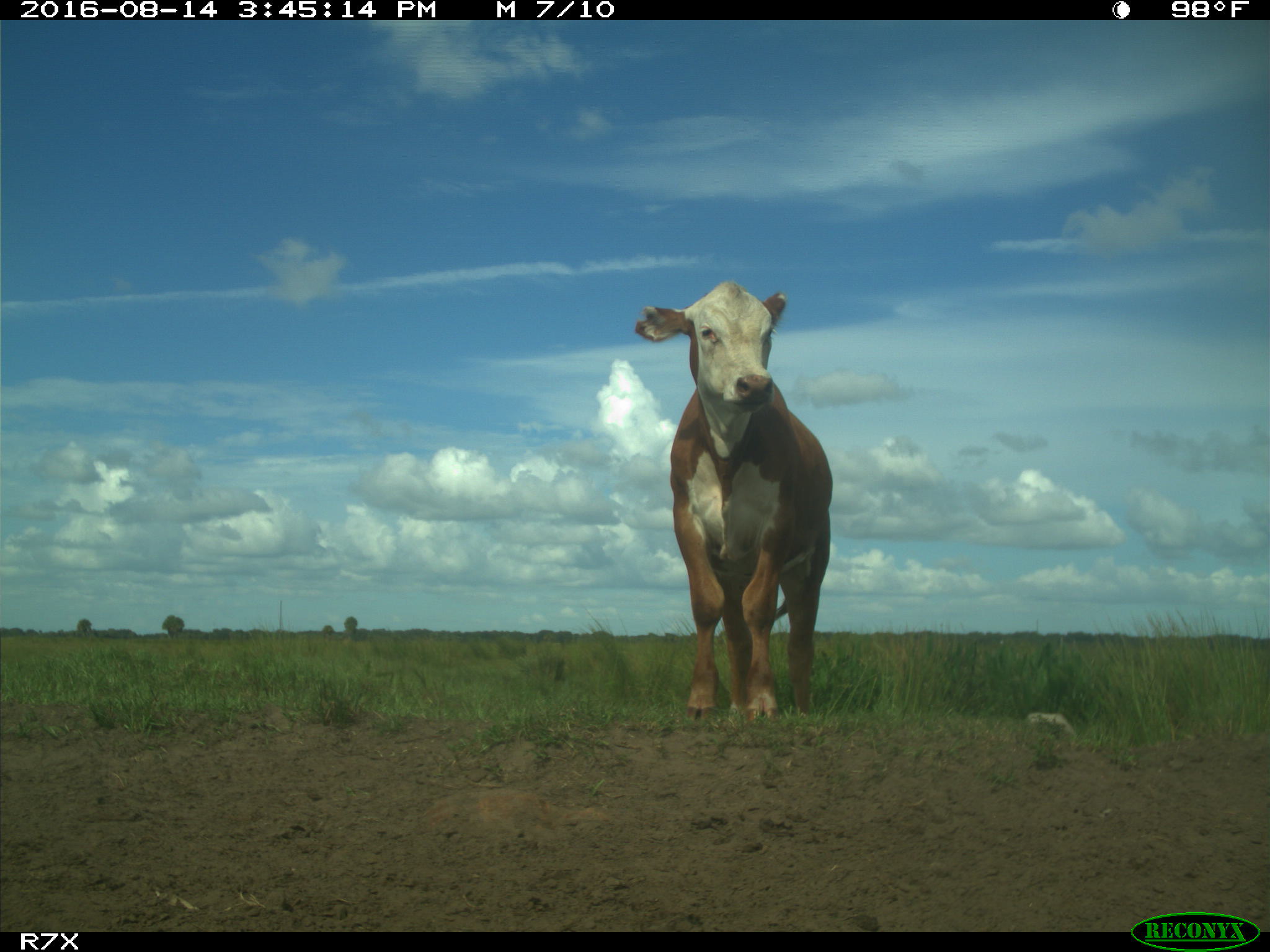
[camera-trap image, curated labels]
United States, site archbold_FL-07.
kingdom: Animalia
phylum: Chordata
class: Mammalia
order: Artiodactyla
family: Bovidae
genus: Bos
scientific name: Bos taurus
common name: domestic cow